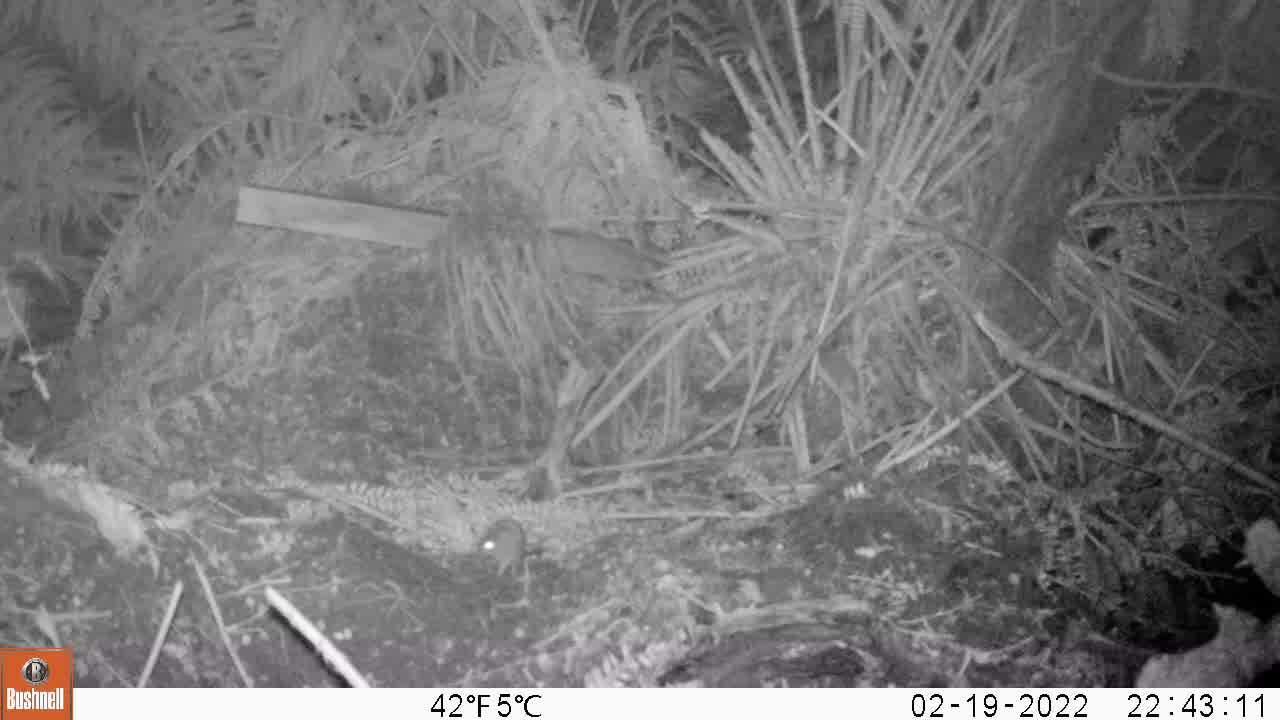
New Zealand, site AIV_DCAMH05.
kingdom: Animalia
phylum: Chordata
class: Mammalia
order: Rodentia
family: Muridae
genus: Mus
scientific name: Mus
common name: mouse